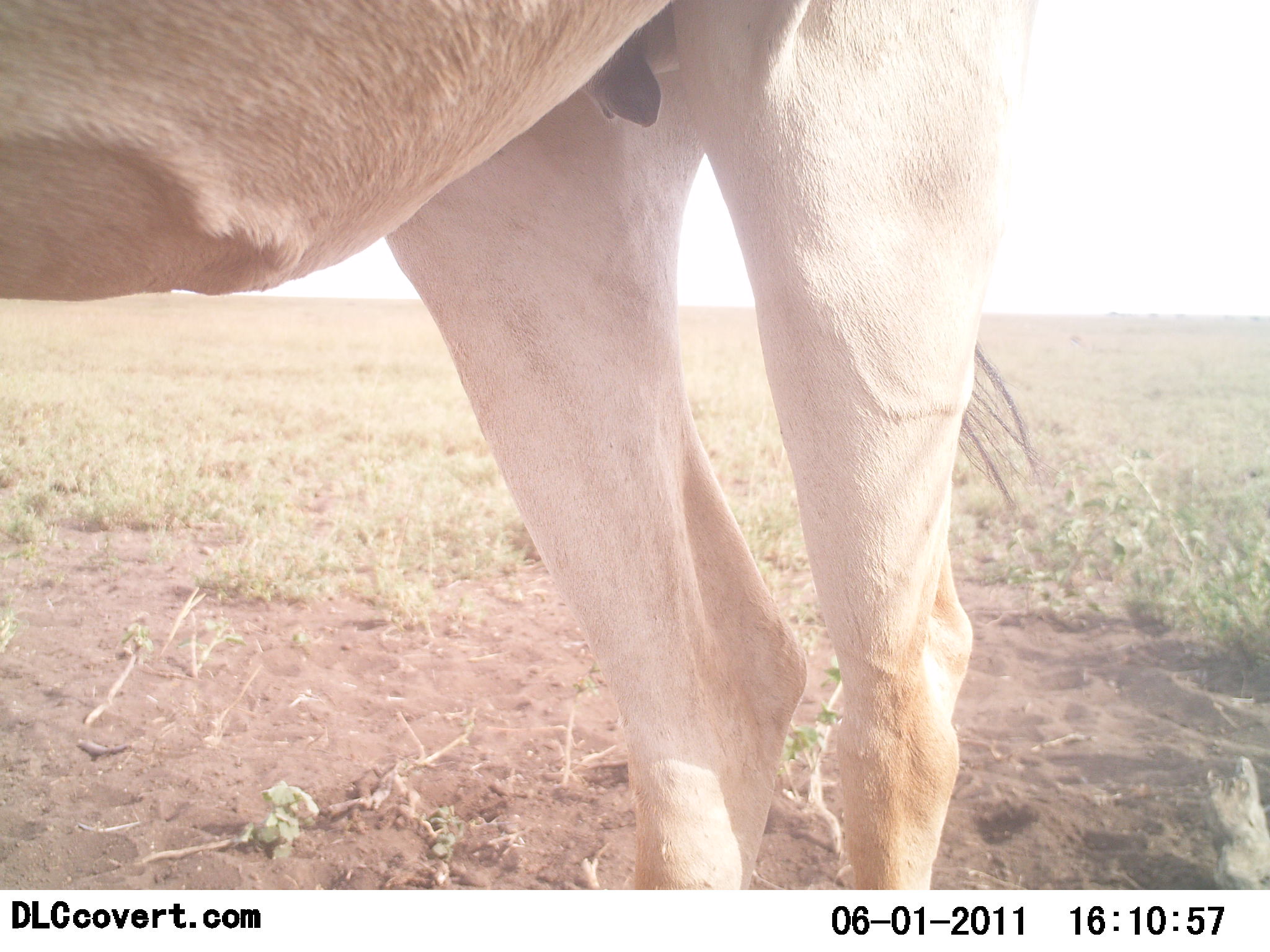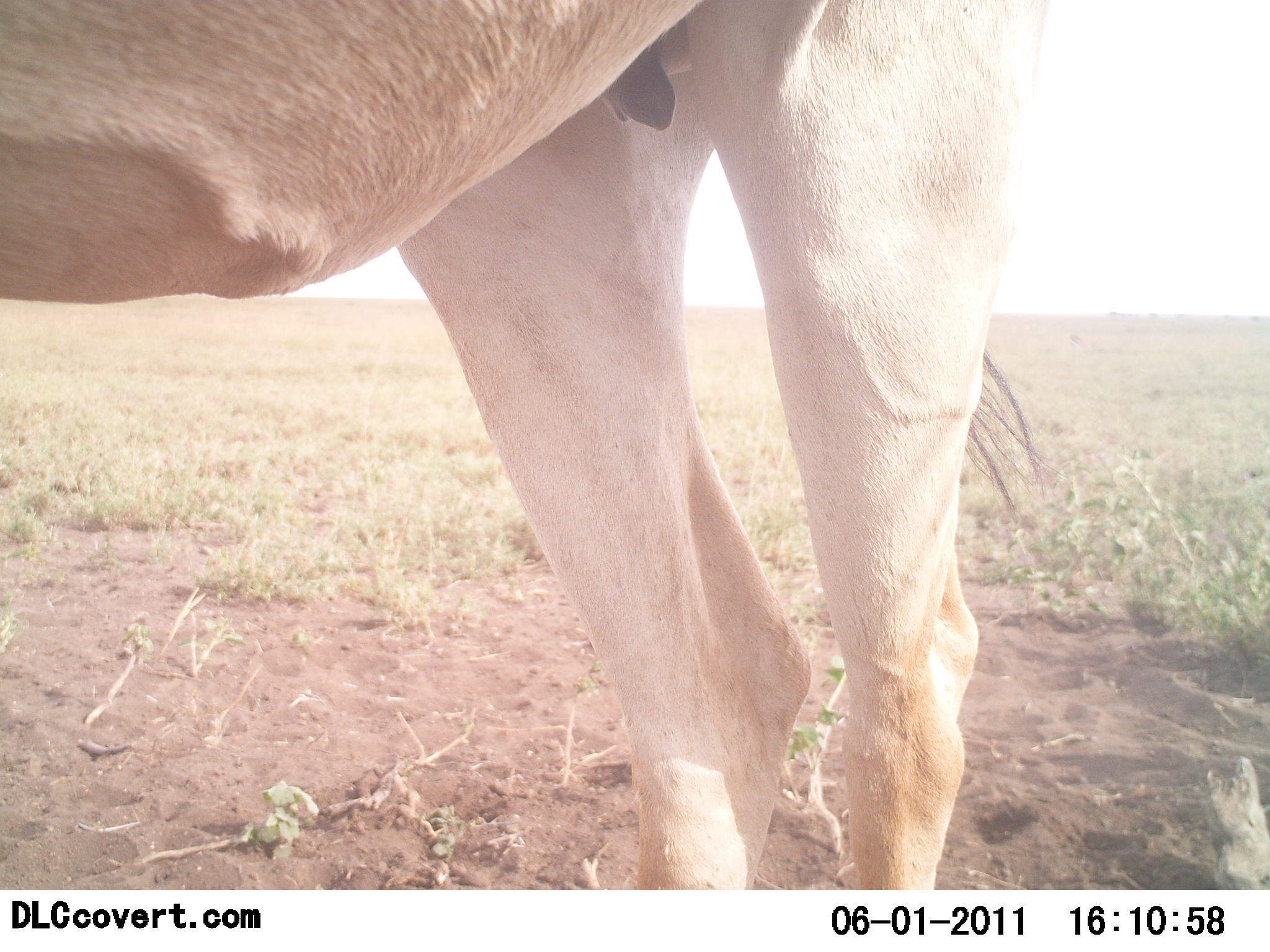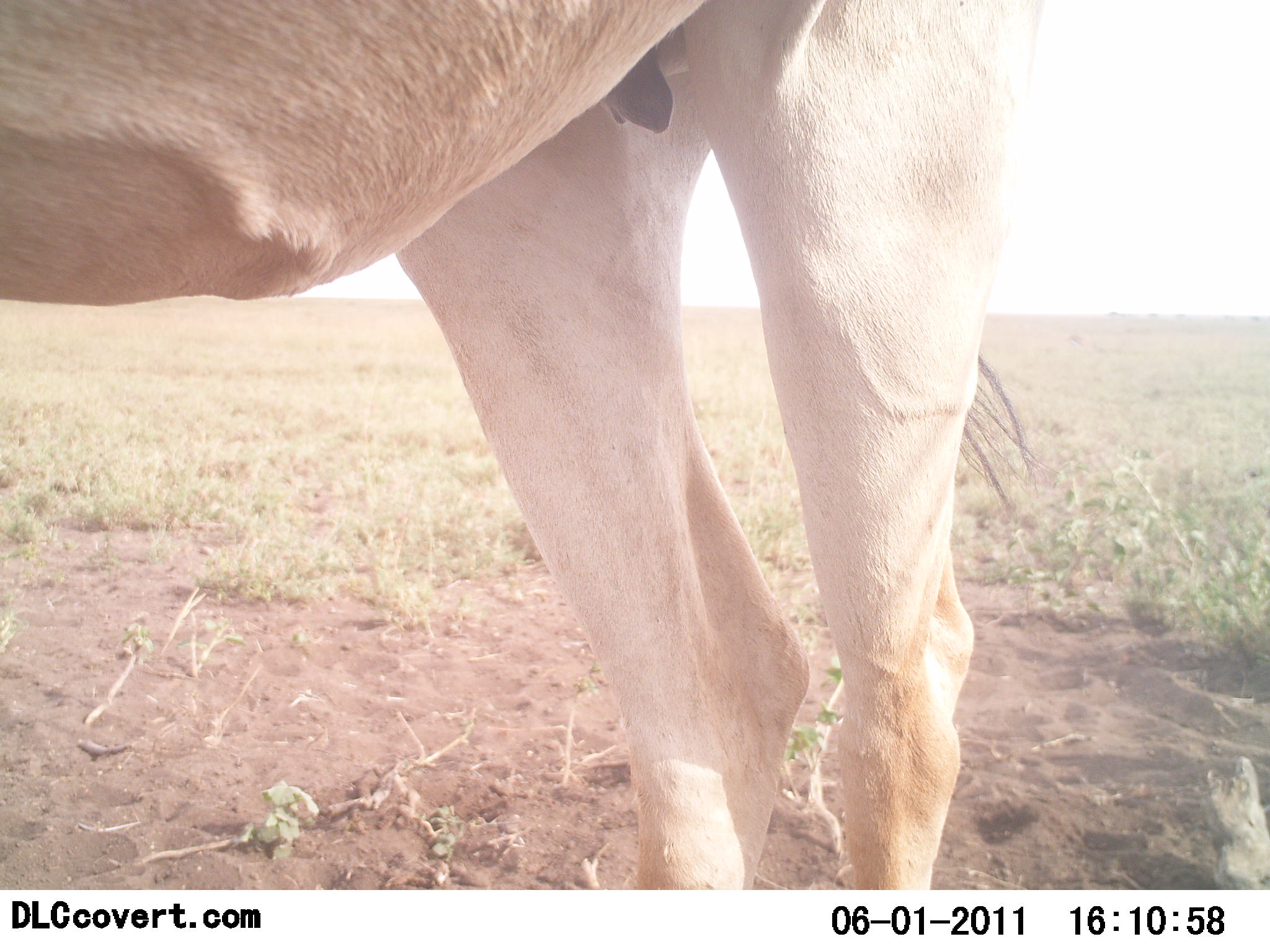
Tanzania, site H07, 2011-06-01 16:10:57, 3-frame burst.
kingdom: Animalia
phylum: Chordata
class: Mammalia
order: Artiodactyla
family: Bovidae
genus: Alcelaphus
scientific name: Alcelaphus buselaphus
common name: hartebeest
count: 1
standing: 100%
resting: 0%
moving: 0%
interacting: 0%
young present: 0%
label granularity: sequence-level